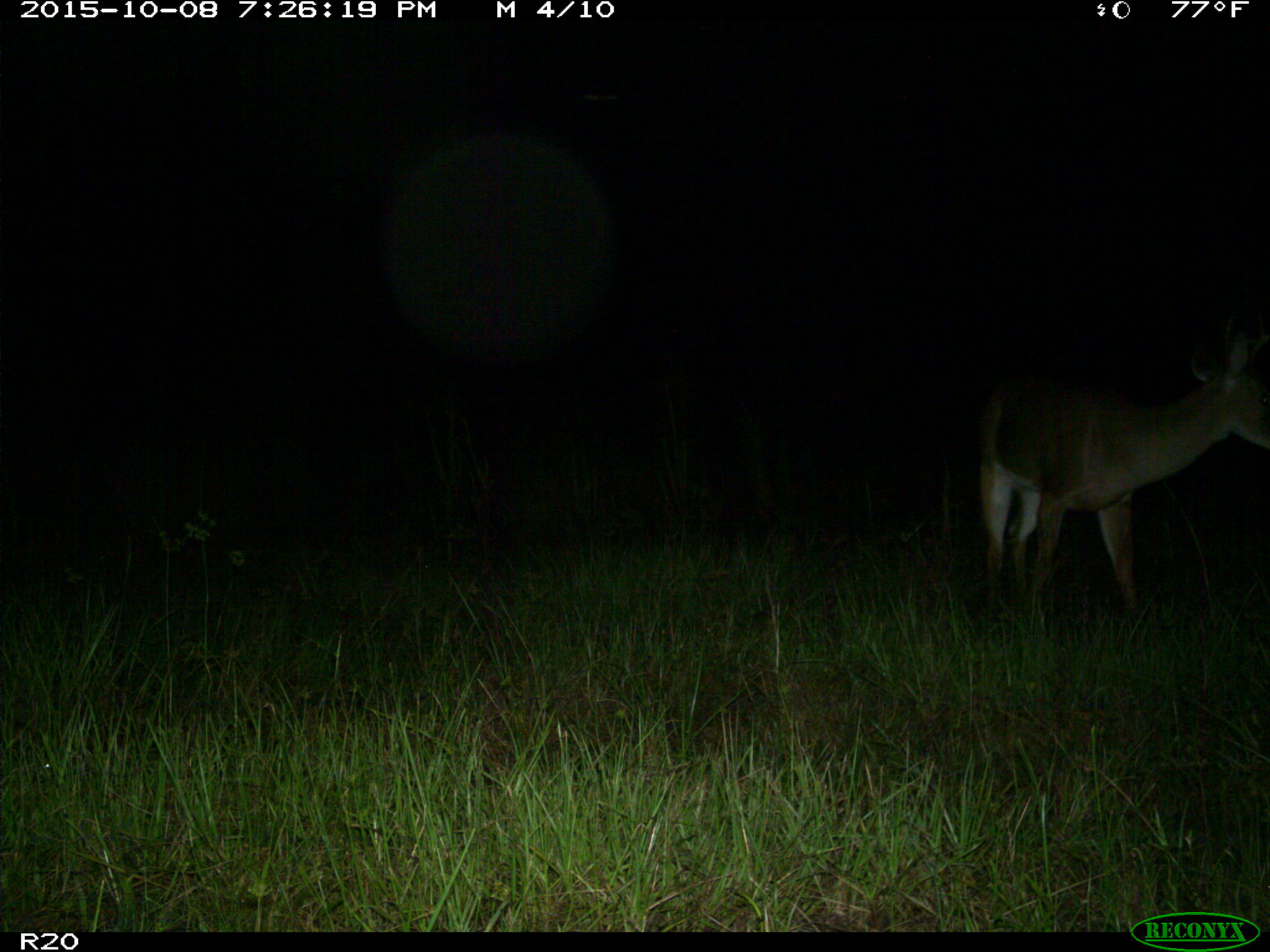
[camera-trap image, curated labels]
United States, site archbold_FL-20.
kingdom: Animalia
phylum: Chordata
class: Mammalia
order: Artiodactyla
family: Cervidae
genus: Odocoileus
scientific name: Odocoileus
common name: deer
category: unidentified deer